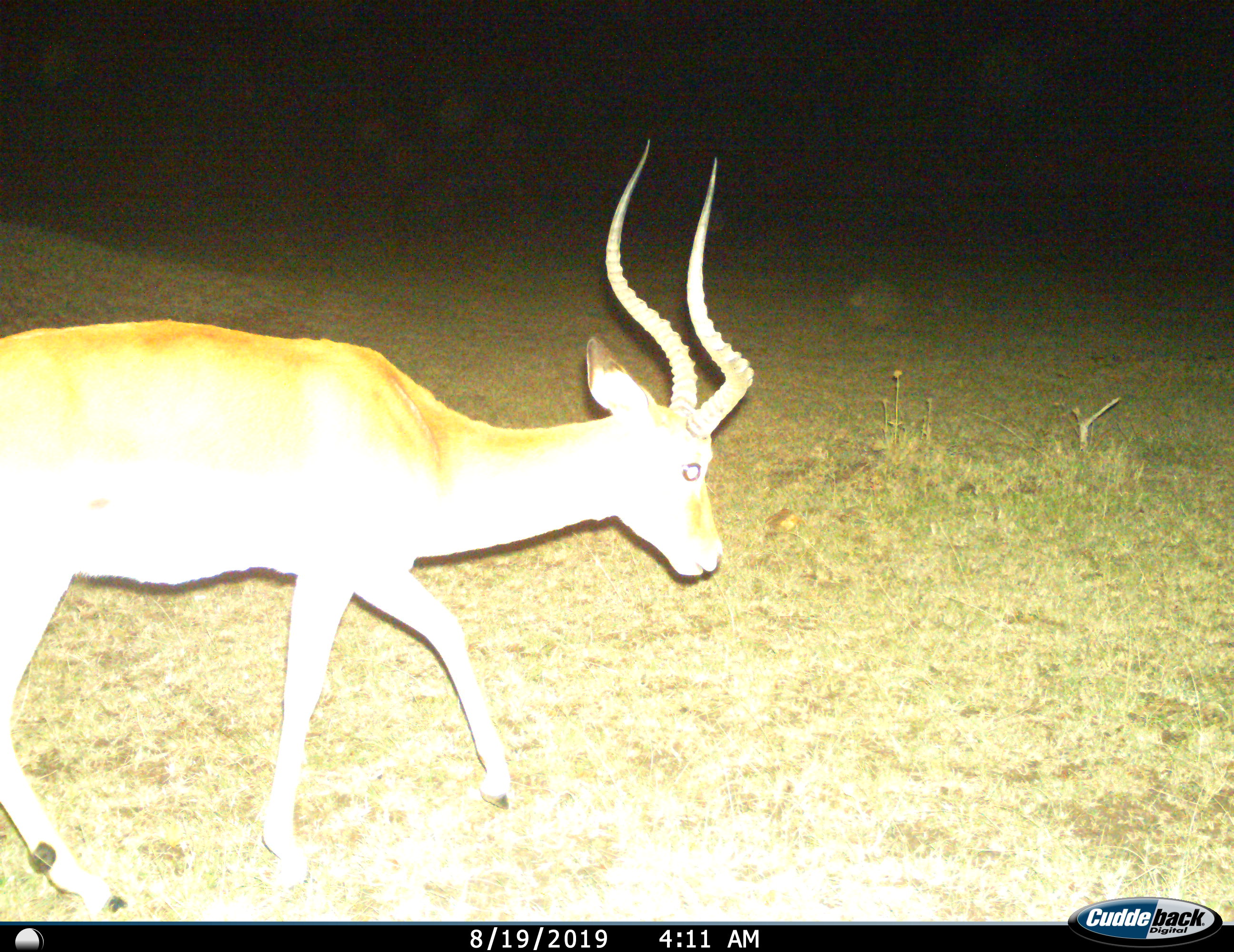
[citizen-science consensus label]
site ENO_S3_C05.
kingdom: Animalia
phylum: Chordata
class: Mammalia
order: Artiodactyla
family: Bovidae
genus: Aepyceros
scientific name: Aepyceros melampus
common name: impala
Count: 1.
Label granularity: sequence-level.